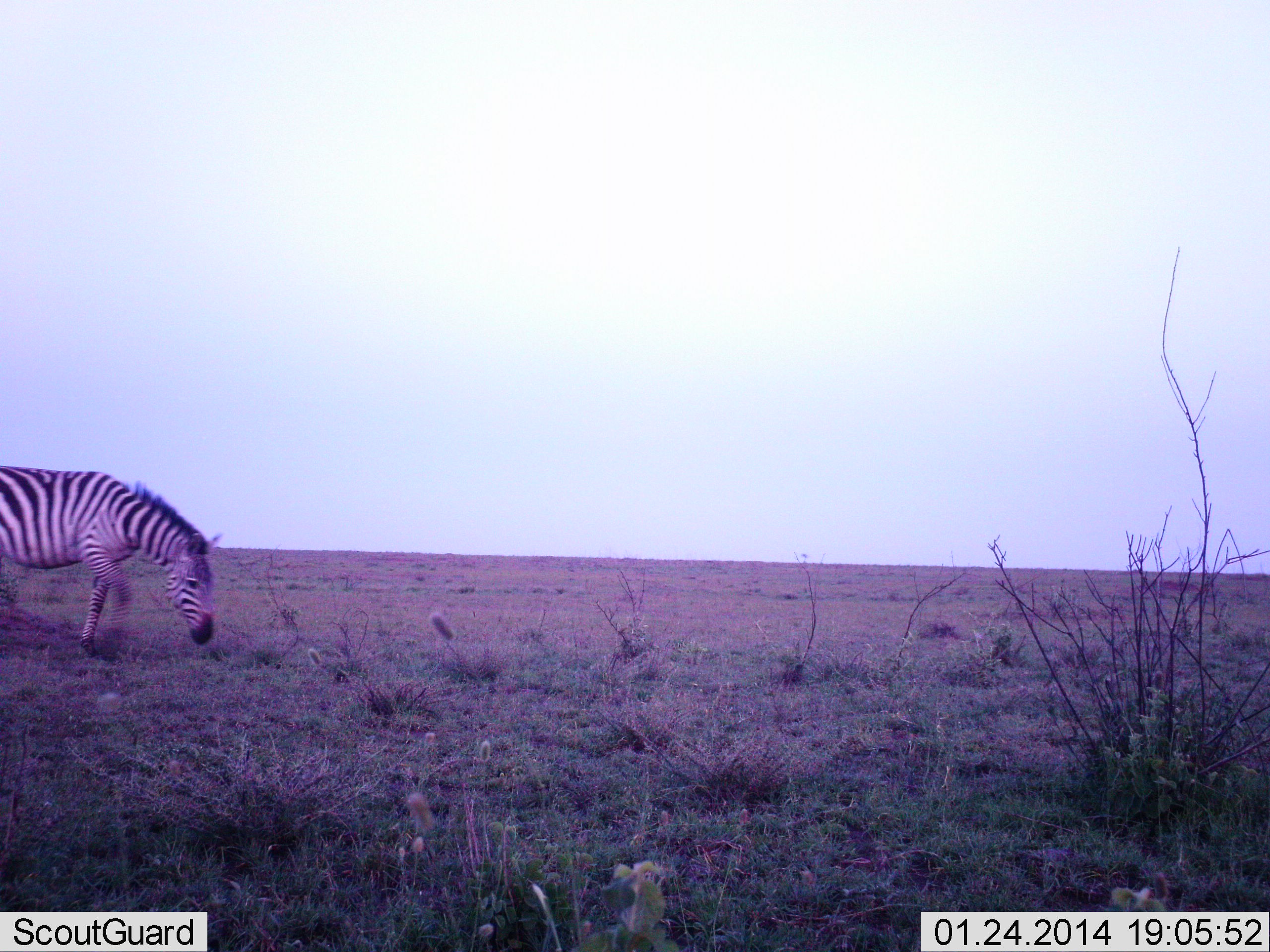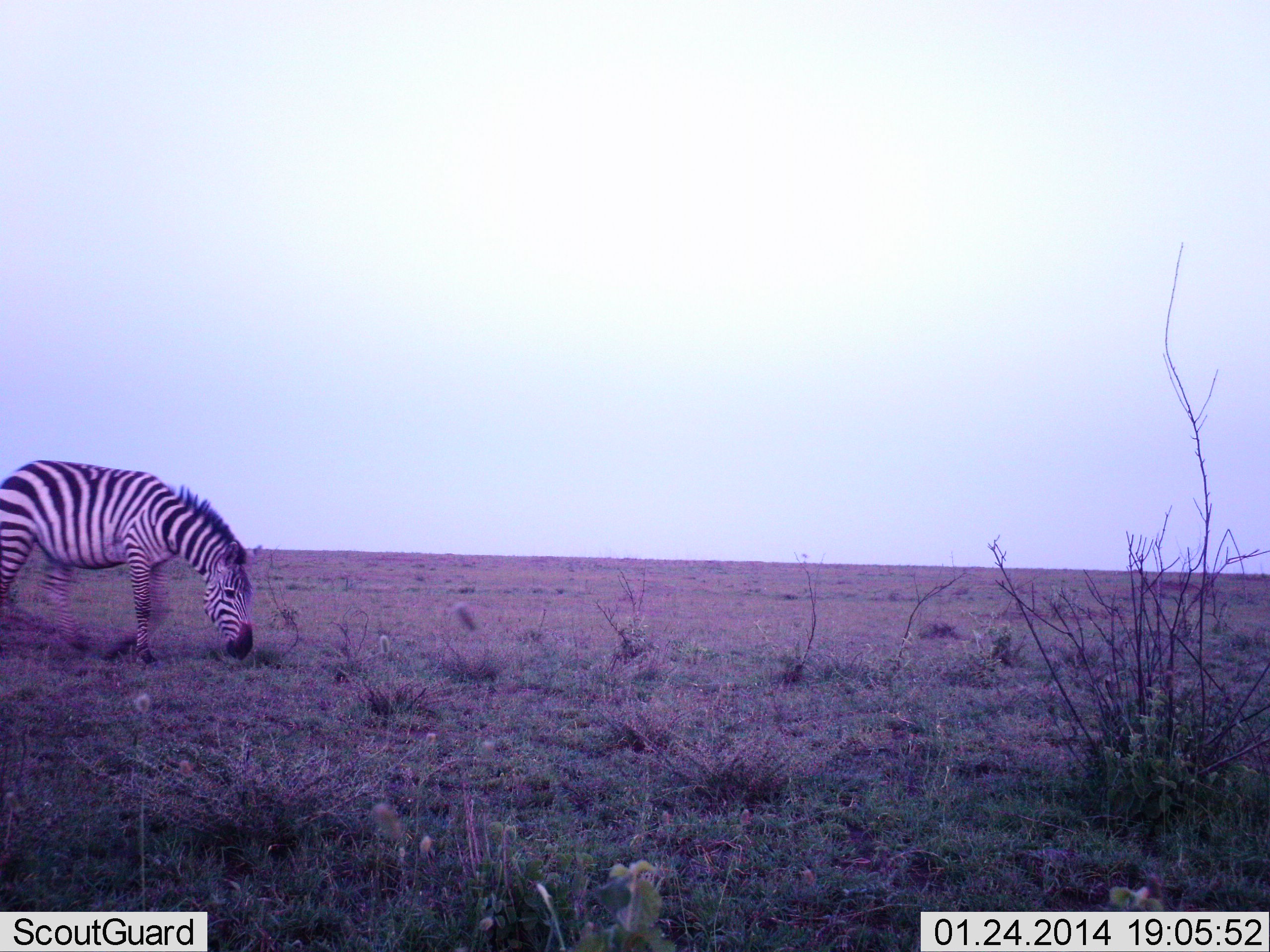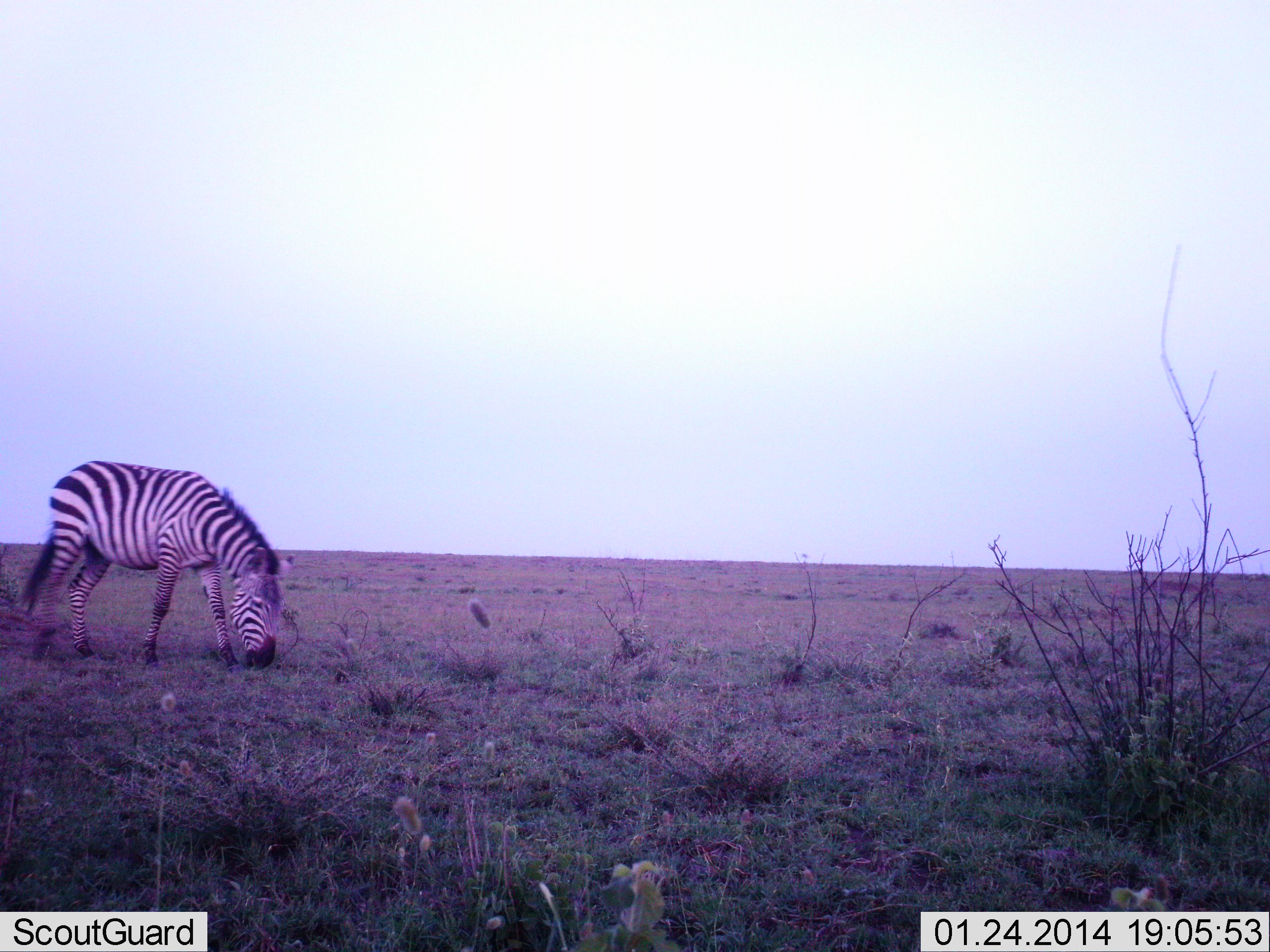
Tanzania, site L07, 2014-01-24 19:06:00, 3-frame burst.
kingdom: Animalia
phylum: Chordata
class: Mammalia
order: Perissodactyla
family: Equidae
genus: Equus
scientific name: Equus quagga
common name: plains zebra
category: zebra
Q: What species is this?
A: Zebra (plains zebra) (Equus quagga).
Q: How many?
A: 1.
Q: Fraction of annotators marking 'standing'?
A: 10%.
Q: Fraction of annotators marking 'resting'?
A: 0%.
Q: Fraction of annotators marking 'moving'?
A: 50%.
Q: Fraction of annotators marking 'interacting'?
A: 0%.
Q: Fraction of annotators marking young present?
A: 0%.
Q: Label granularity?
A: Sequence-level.